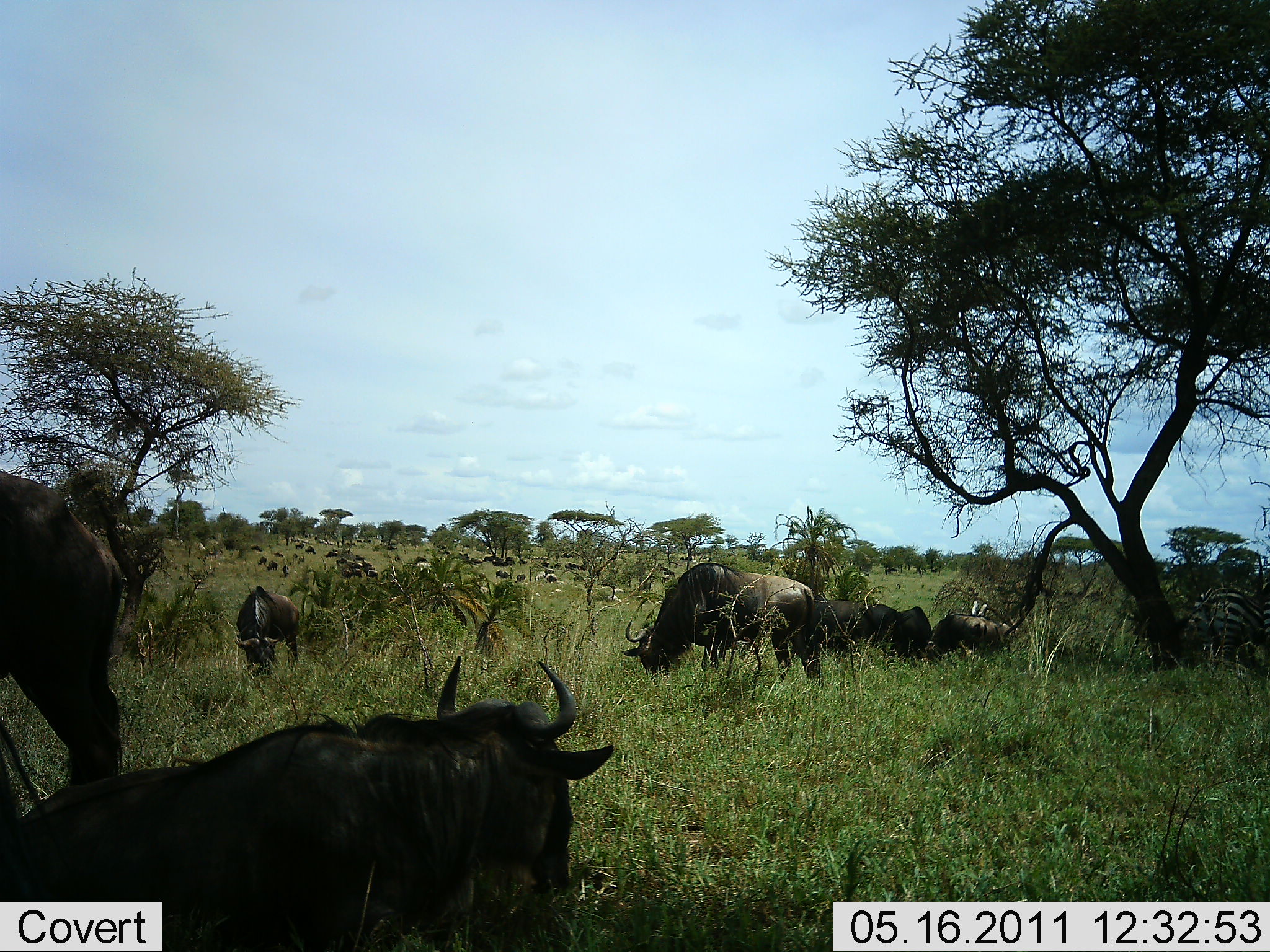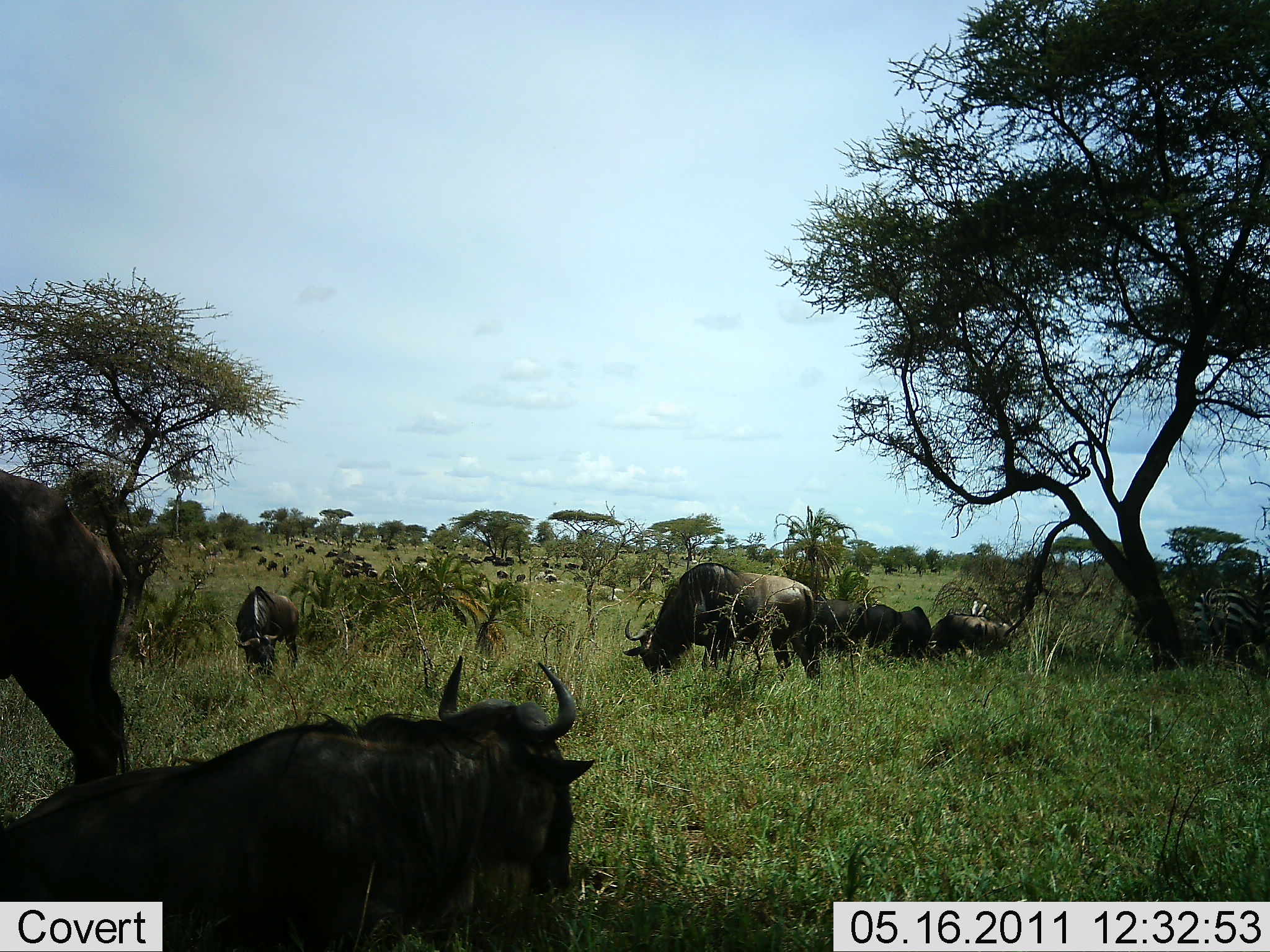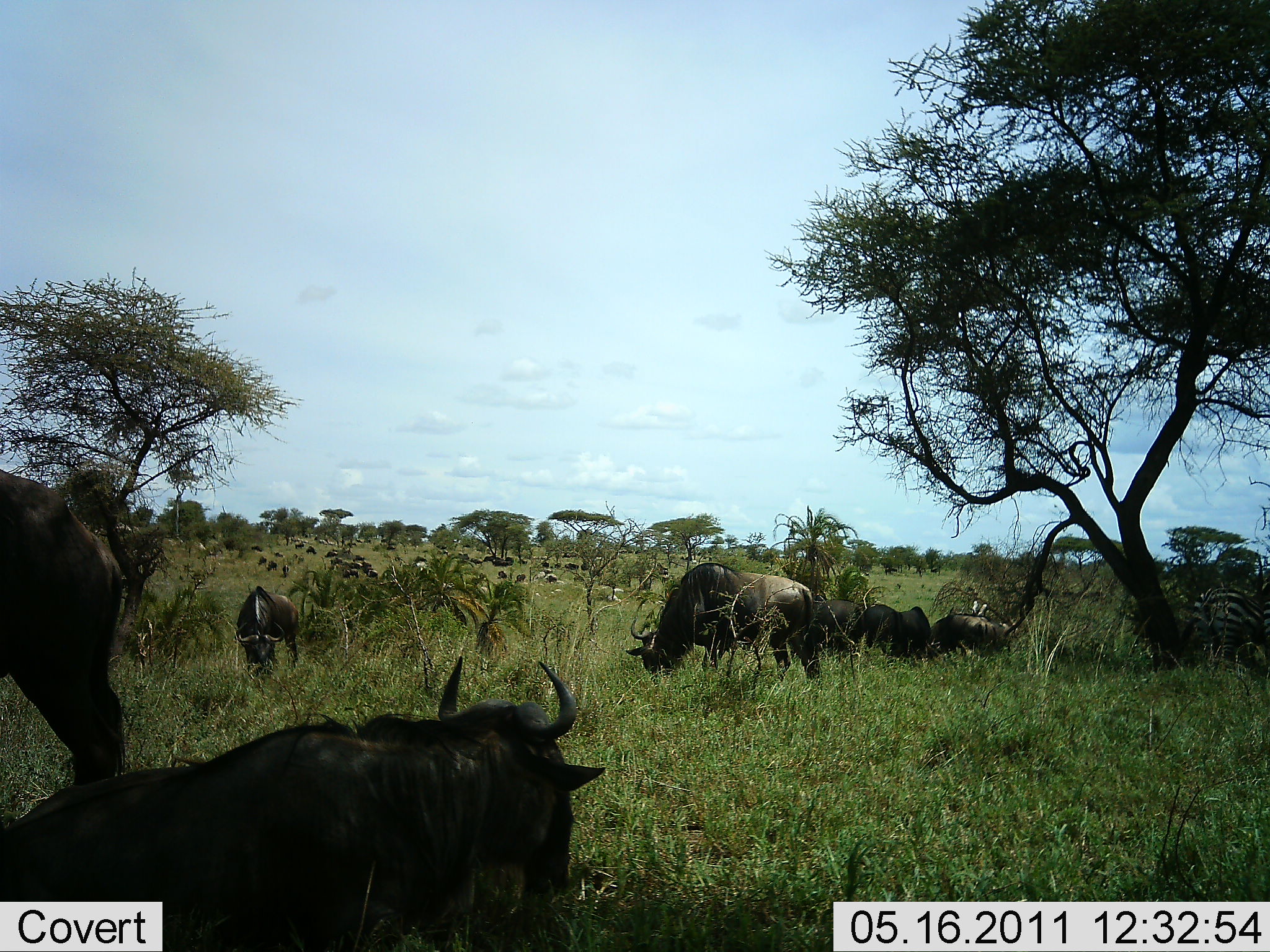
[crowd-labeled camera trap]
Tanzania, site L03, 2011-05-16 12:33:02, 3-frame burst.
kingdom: Animalia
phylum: Chordata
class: Mammalia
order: Artiodactyla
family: Bovidae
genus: Connochaetes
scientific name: Connochaetes taurinus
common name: blue wildebeest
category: wildebeest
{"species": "wildebeest (blue wildebeest) (Connochaetes taurinus)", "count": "11-50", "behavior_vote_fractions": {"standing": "57%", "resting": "64%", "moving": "36%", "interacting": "7%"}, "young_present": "0%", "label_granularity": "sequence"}